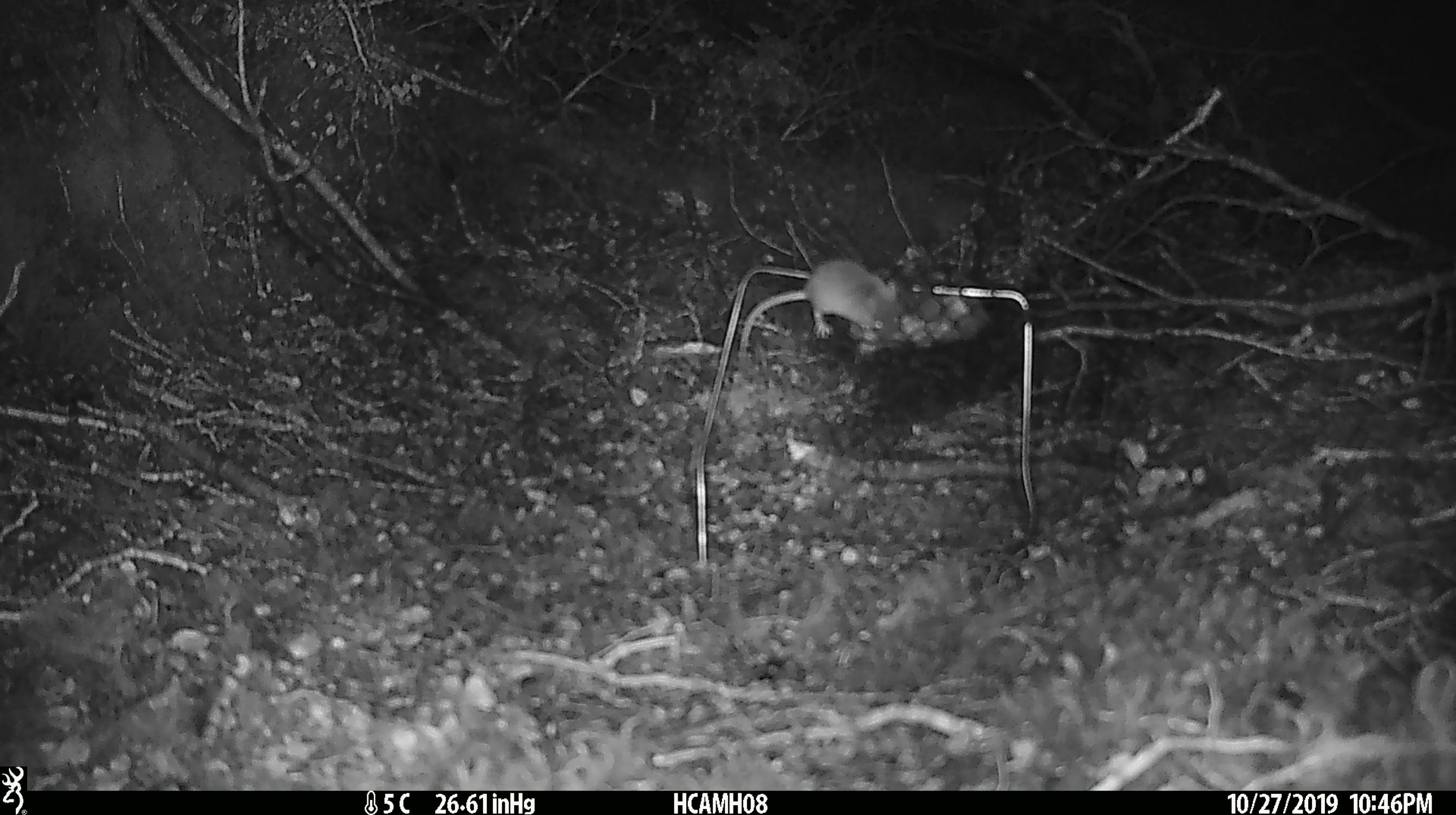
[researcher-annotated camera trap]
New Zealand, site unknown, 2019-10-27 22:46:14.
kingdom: Animalia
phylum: Chordata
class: Mammalia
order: Rodentia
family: Muridae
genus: Mus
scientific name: Mus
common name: mouse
Mouse (Mus).